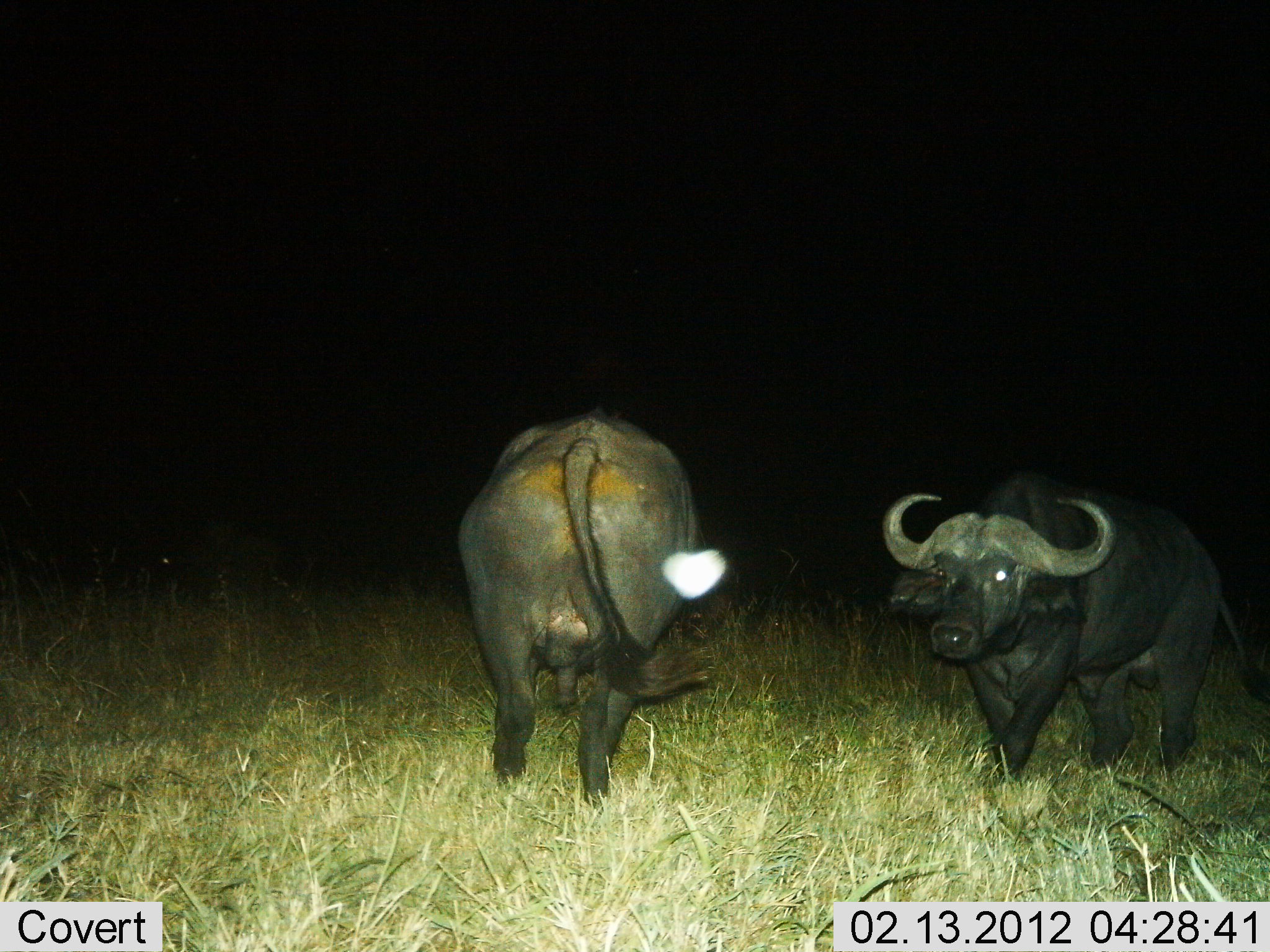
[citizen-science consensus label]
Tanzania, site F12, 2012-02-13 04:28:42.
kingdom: Animalia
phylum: Chordata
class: Mammalia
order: Artiodactyla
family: Bovidae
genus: Syncerus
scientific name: Syncerus caffer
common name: cape buffalo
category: buffalo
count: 2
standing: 72%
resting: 0%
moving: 44%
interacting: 0%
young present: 0%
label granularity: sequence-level